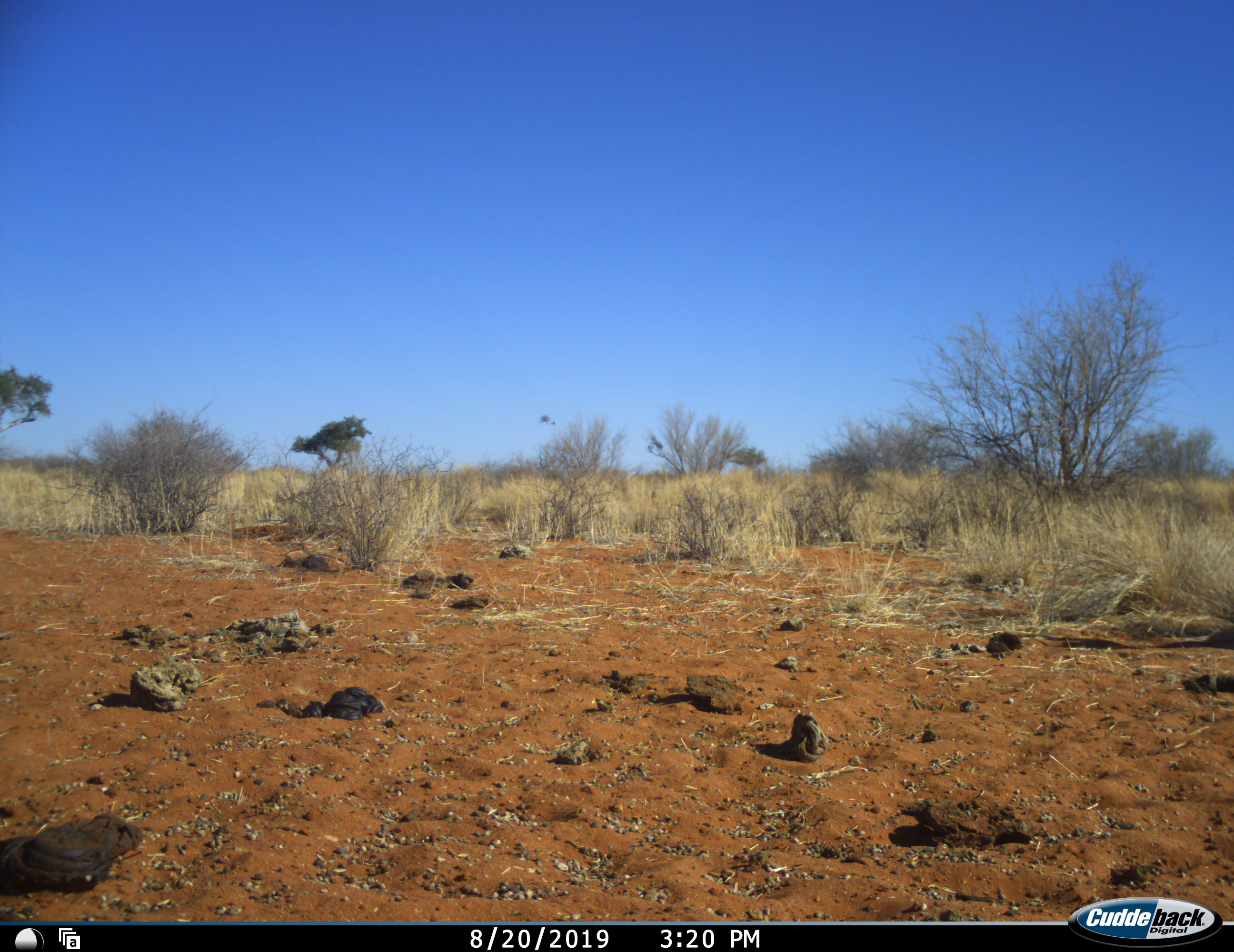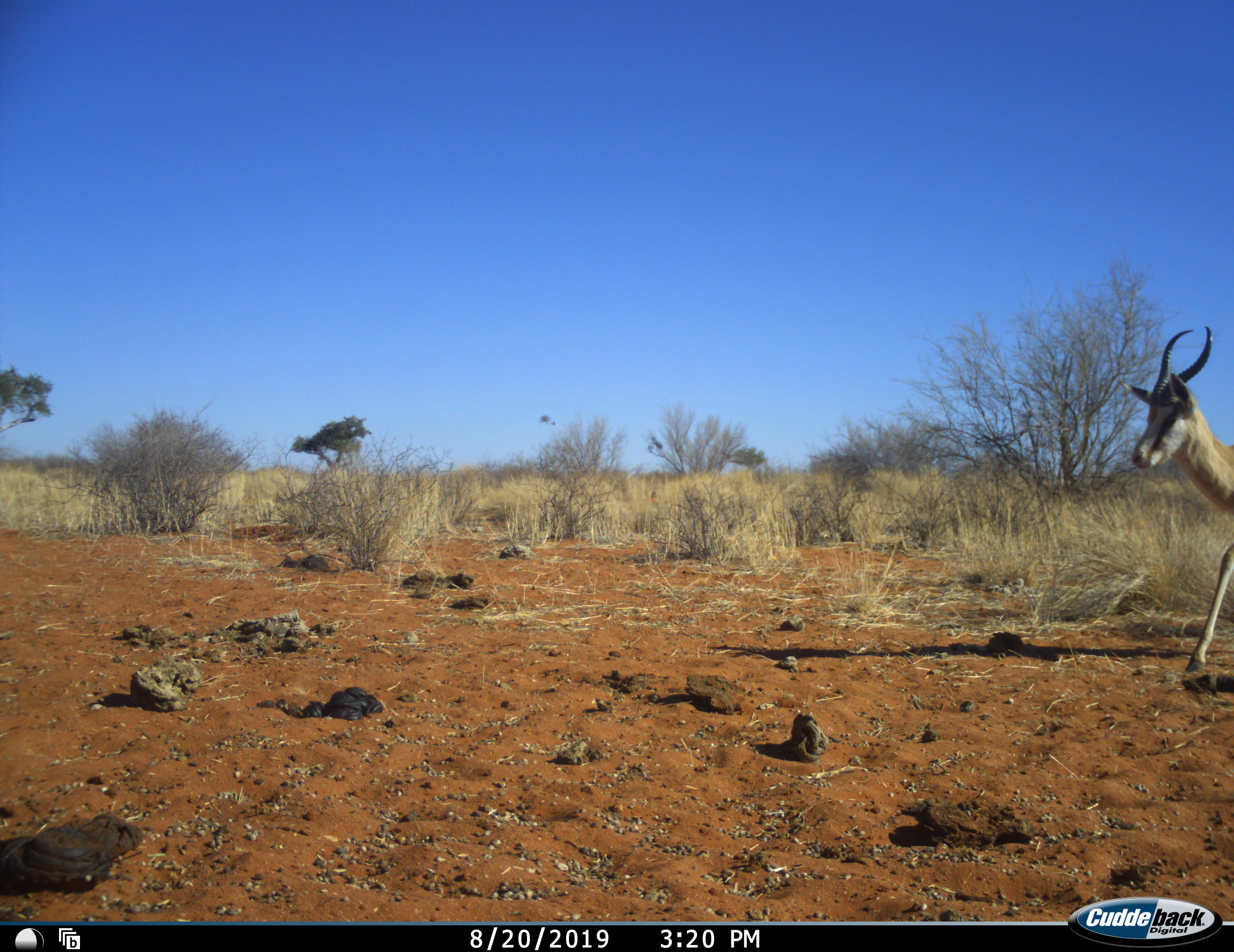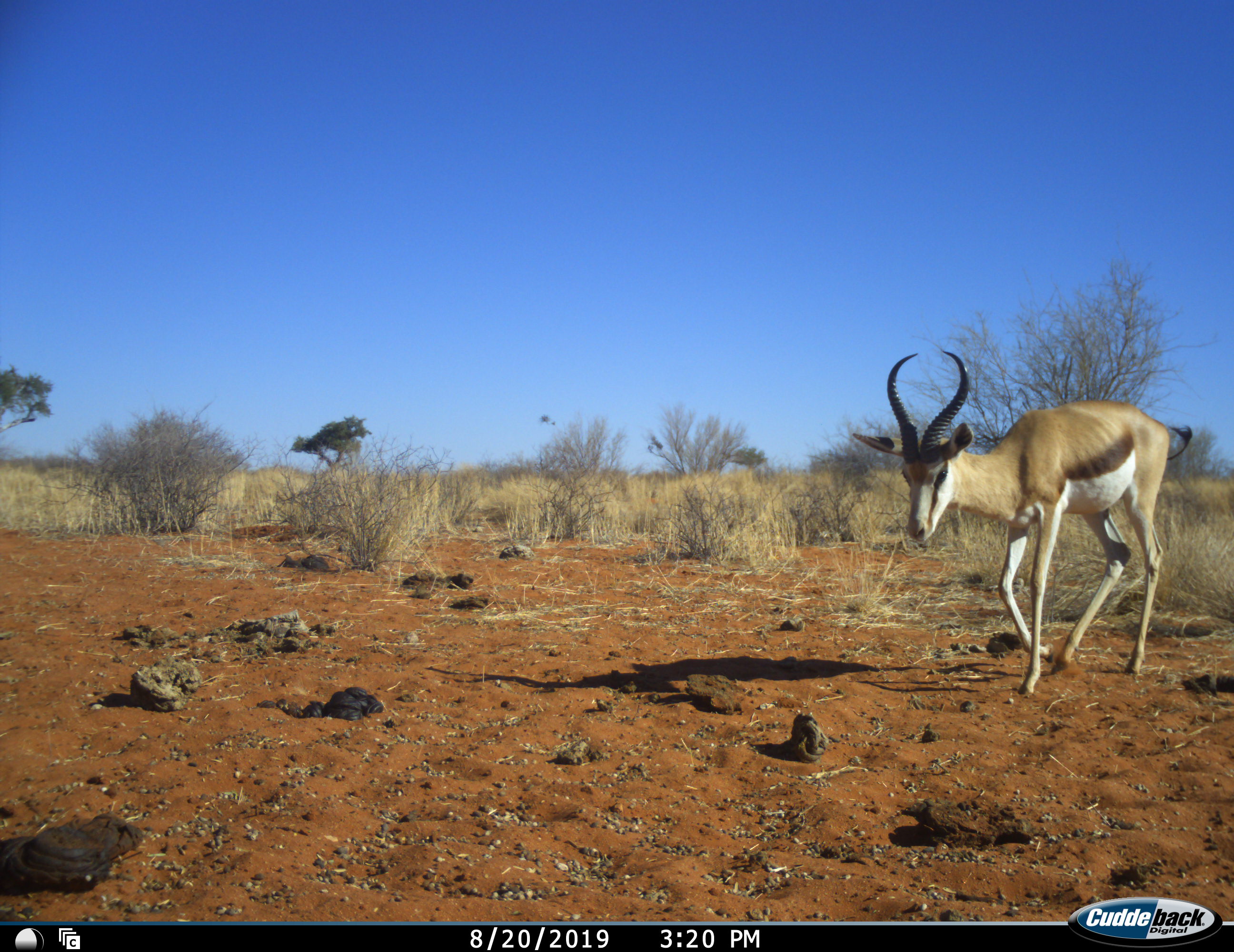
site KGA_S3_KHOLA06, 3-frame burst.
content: unidentified animal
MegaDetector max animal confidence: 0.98